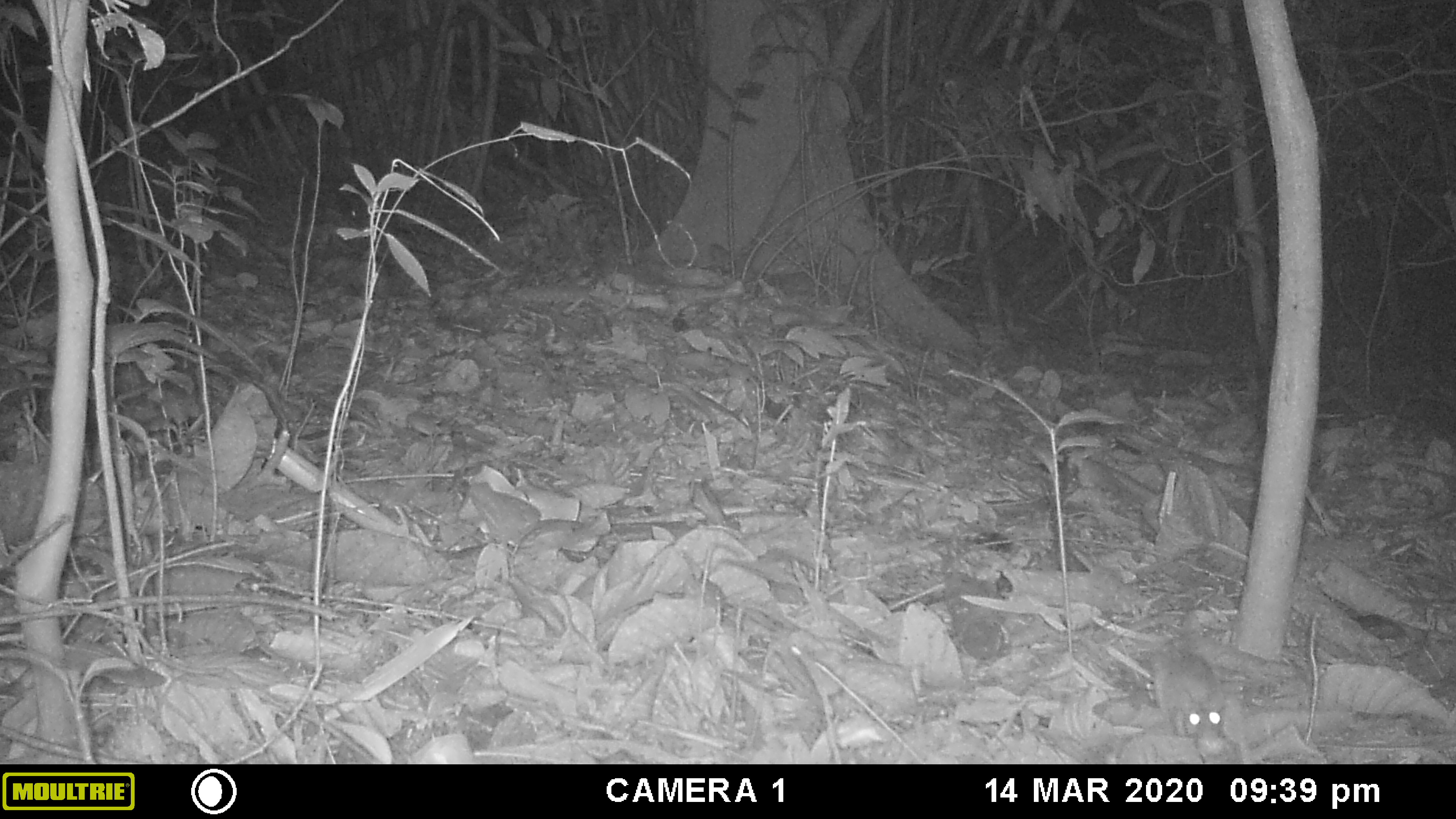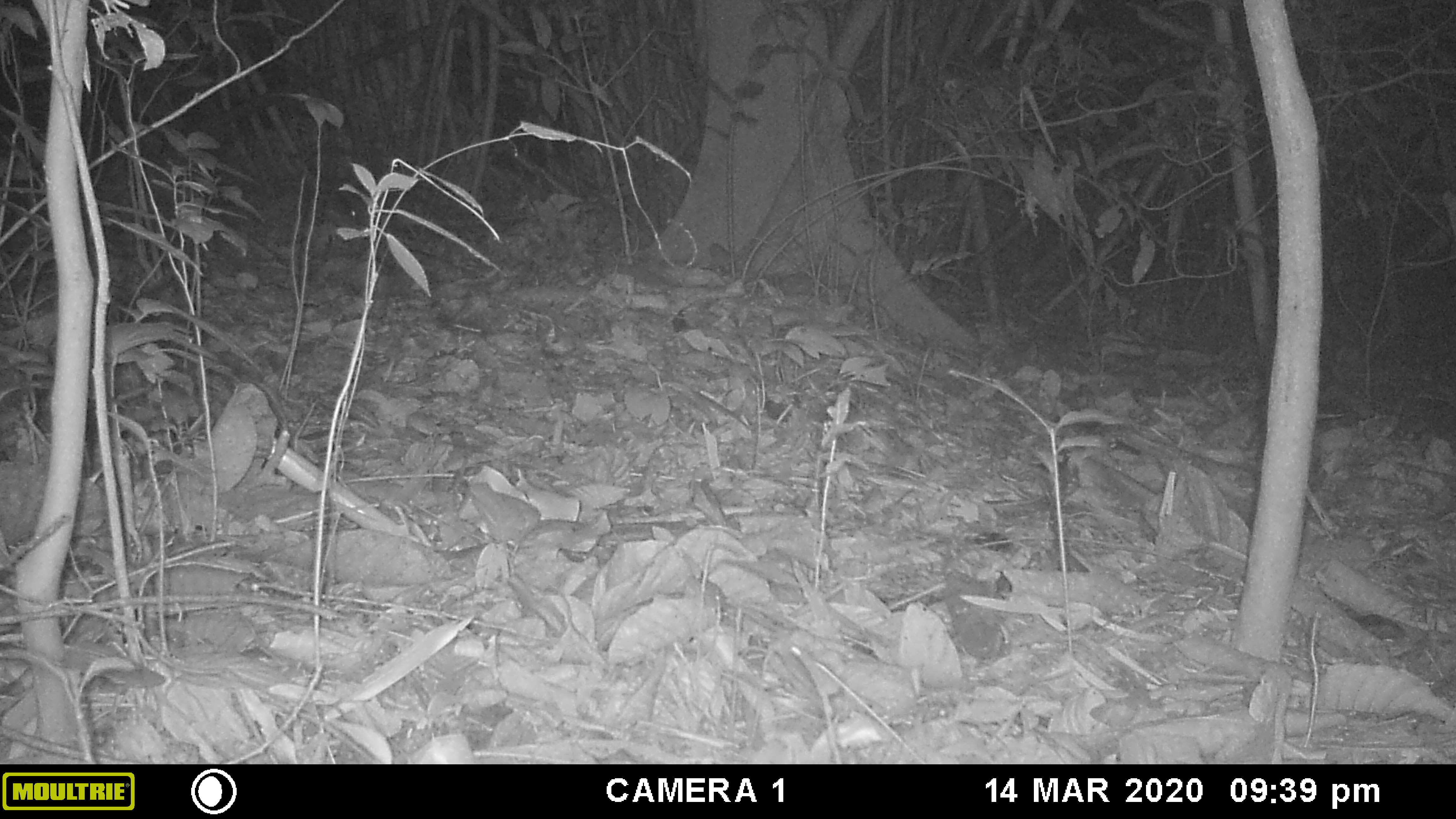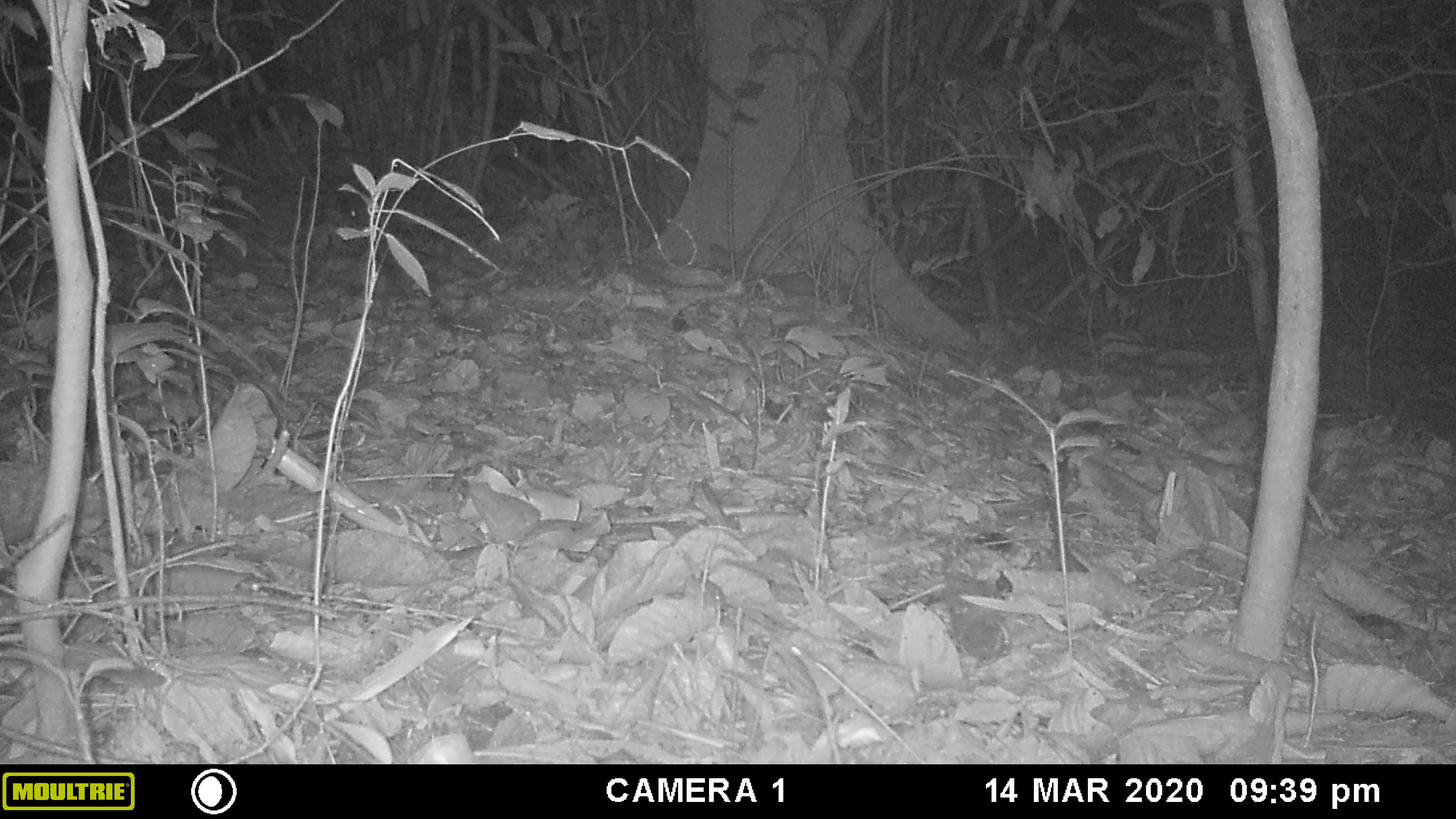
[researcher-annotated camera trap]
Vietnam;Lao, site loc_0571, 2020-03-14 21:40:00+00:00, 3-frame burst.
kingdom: Animalia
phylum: Chordata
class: Mammalia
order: Rodentia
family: Muridae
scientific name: Muridae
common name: old-world mice and rats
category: unidentified murid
Unidentified murid (old-world mice and rats) (Muridae). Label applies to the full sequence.